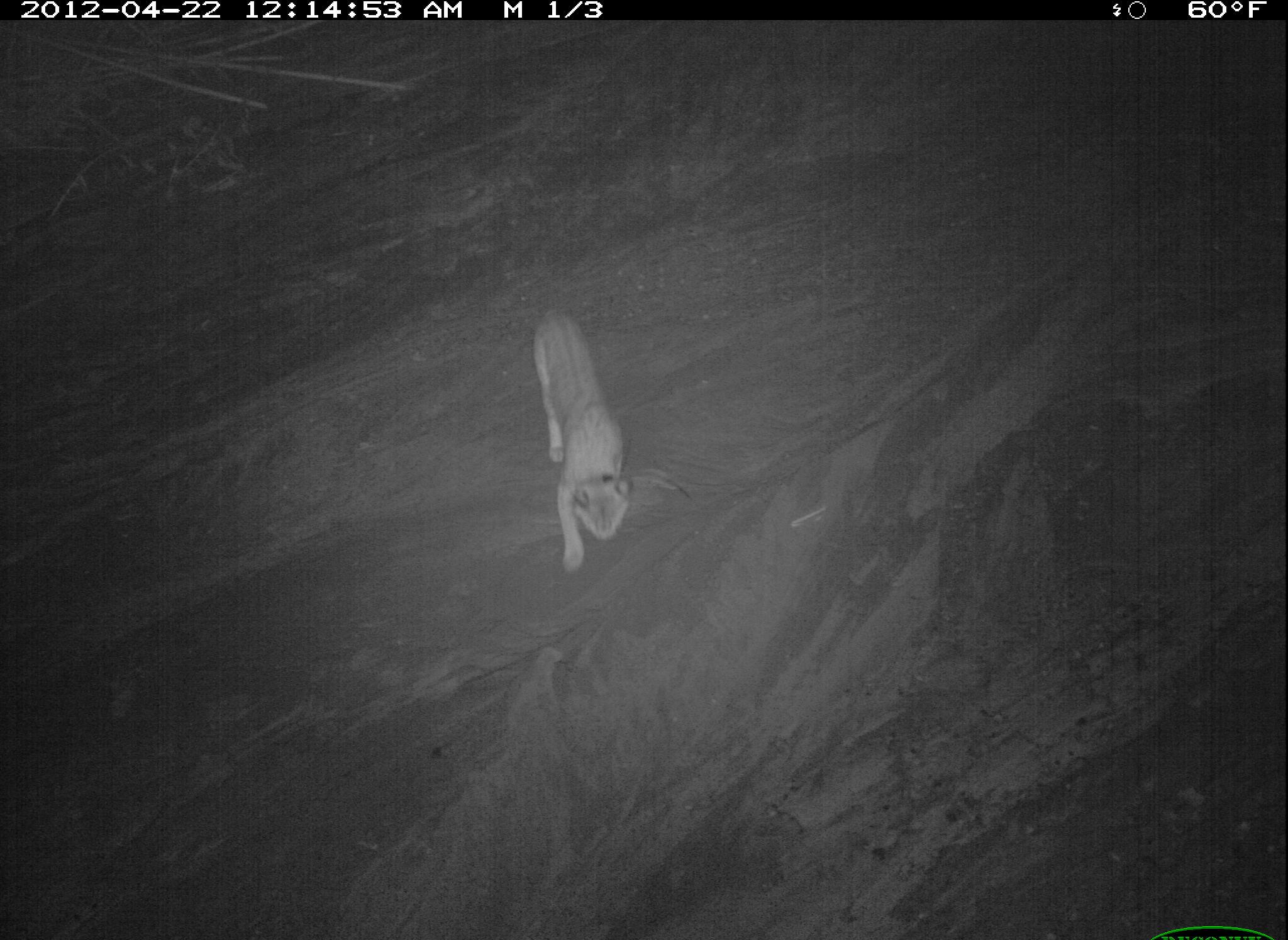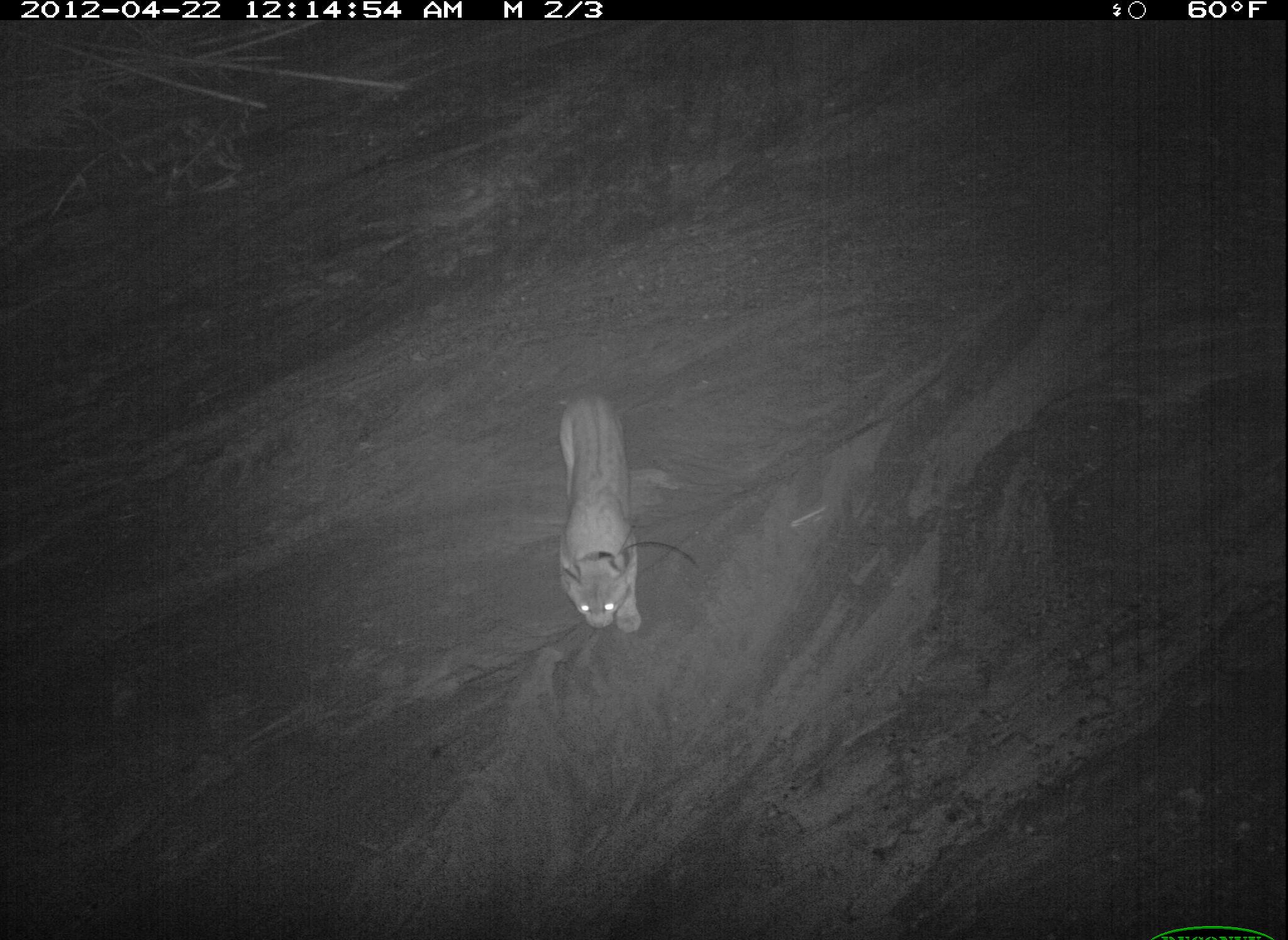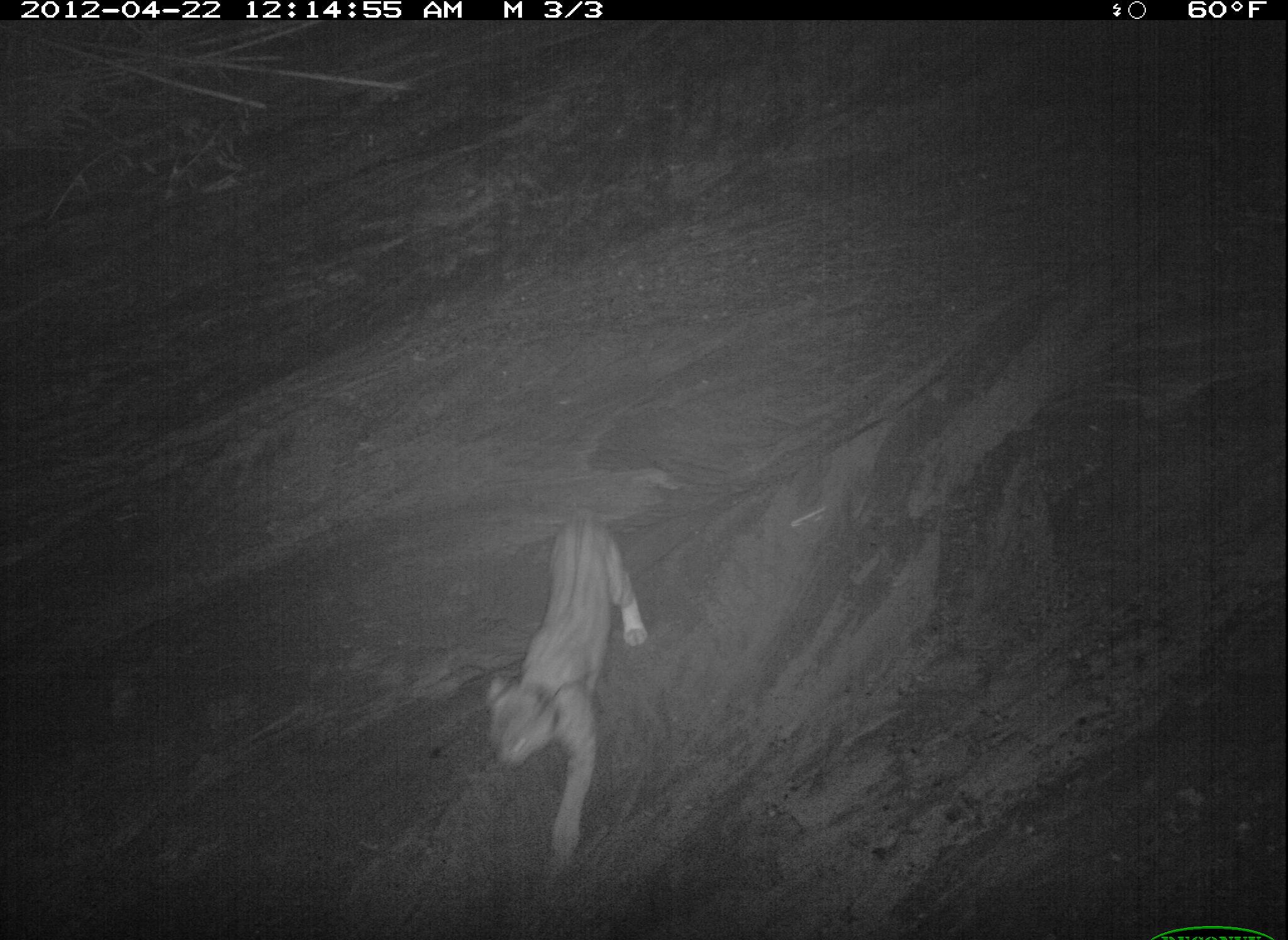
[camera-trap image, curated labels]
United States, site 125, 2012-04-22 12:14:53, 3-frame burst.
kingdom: Animalia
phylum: Chordata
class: Mammalia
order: Carnivora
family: Felidae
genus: Lynx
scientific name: Lynx rufus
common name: bobcat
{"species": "bobcat (Lynx rufus)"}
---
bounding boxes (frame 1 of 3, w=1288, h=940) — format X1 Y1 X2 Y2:
bobcat: 524 299 639 577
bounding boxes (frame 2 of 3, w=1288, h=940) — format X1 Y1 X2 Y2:
bobcat: 552 385 650 639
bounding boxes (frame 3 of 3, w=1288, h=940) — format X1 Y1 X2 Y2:
bobcat: 485 509 658 865